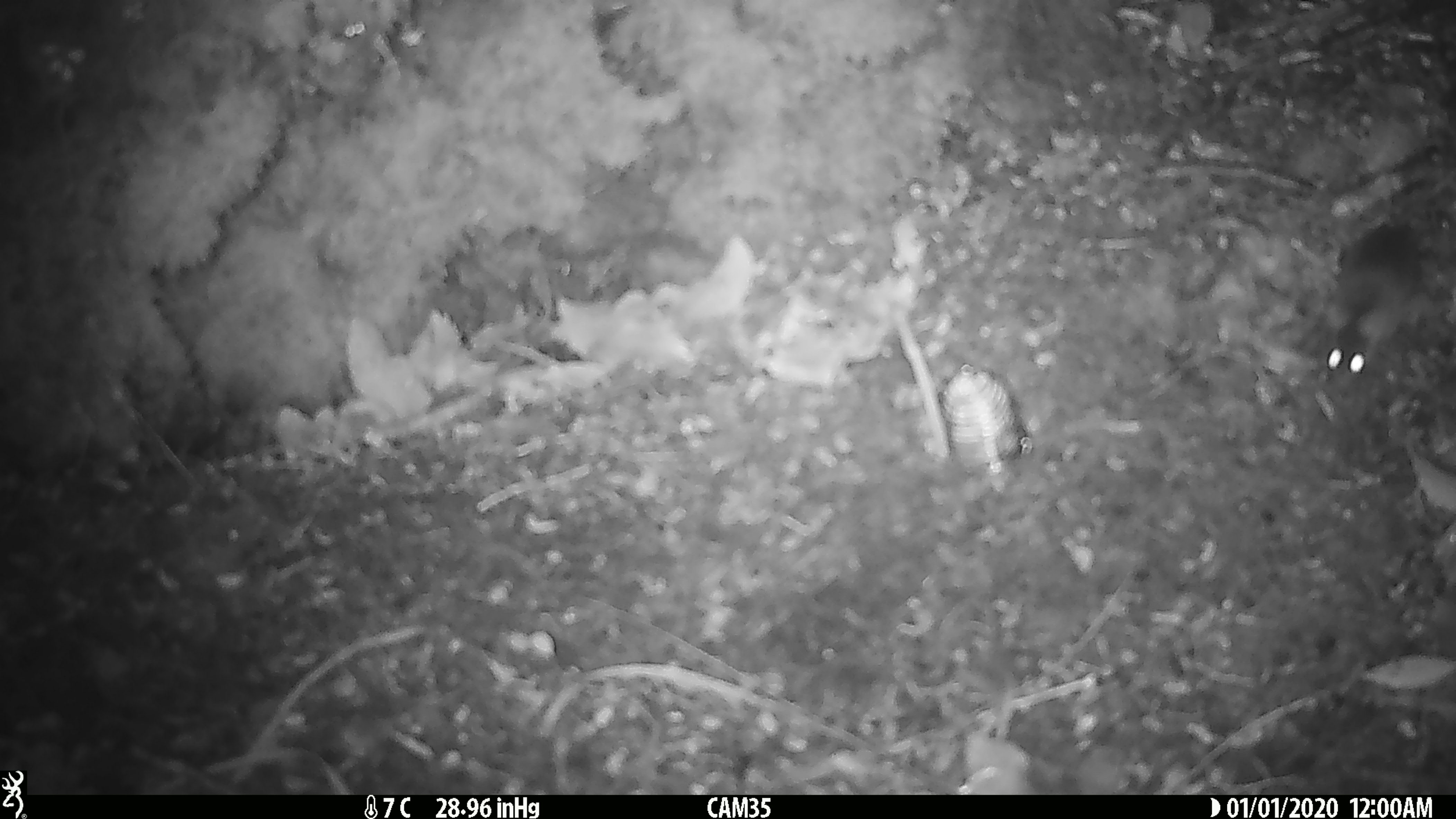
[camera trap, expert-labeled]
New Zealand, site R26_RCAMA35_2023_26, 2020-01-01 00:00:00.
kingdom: Animalia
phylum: Chordata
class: Mammalia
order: Rodentia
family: Muridae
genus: Mus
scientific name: Mus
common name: mouse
Mouse (Mus).